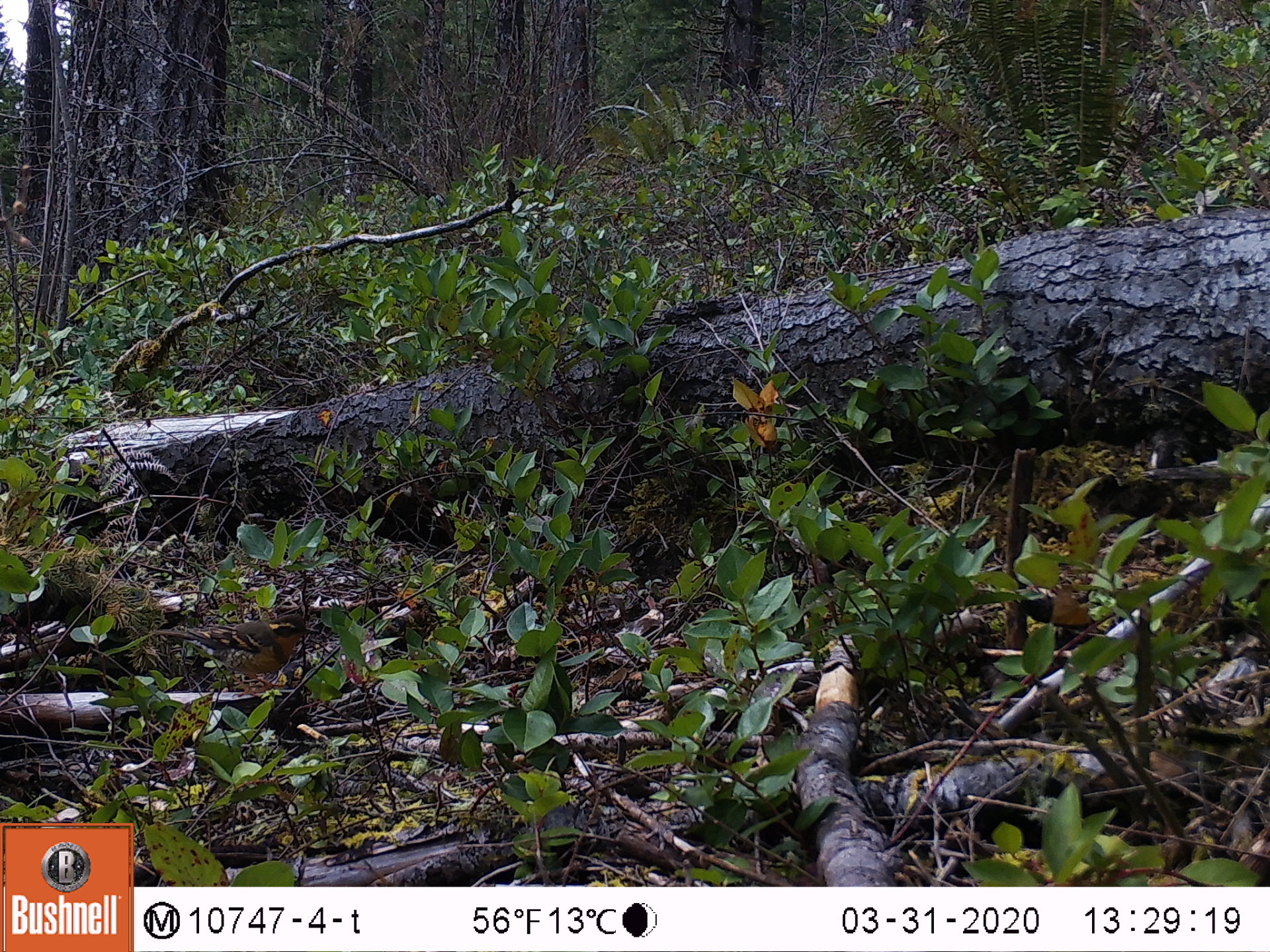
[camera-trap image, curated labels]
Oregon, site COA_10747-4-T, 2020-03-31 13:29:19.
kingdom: Animalia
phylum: Chordata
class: Aves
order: Passeriformes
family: Turdidae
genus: Ixoreus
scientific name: Ixoreus naevius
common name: varied thrush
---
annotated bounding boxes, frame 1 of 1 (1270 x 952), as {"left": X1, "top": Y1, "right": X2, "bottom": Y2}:
varied thrush: {"left": 157, "top": 614, "right": 325, "bottom": 683}